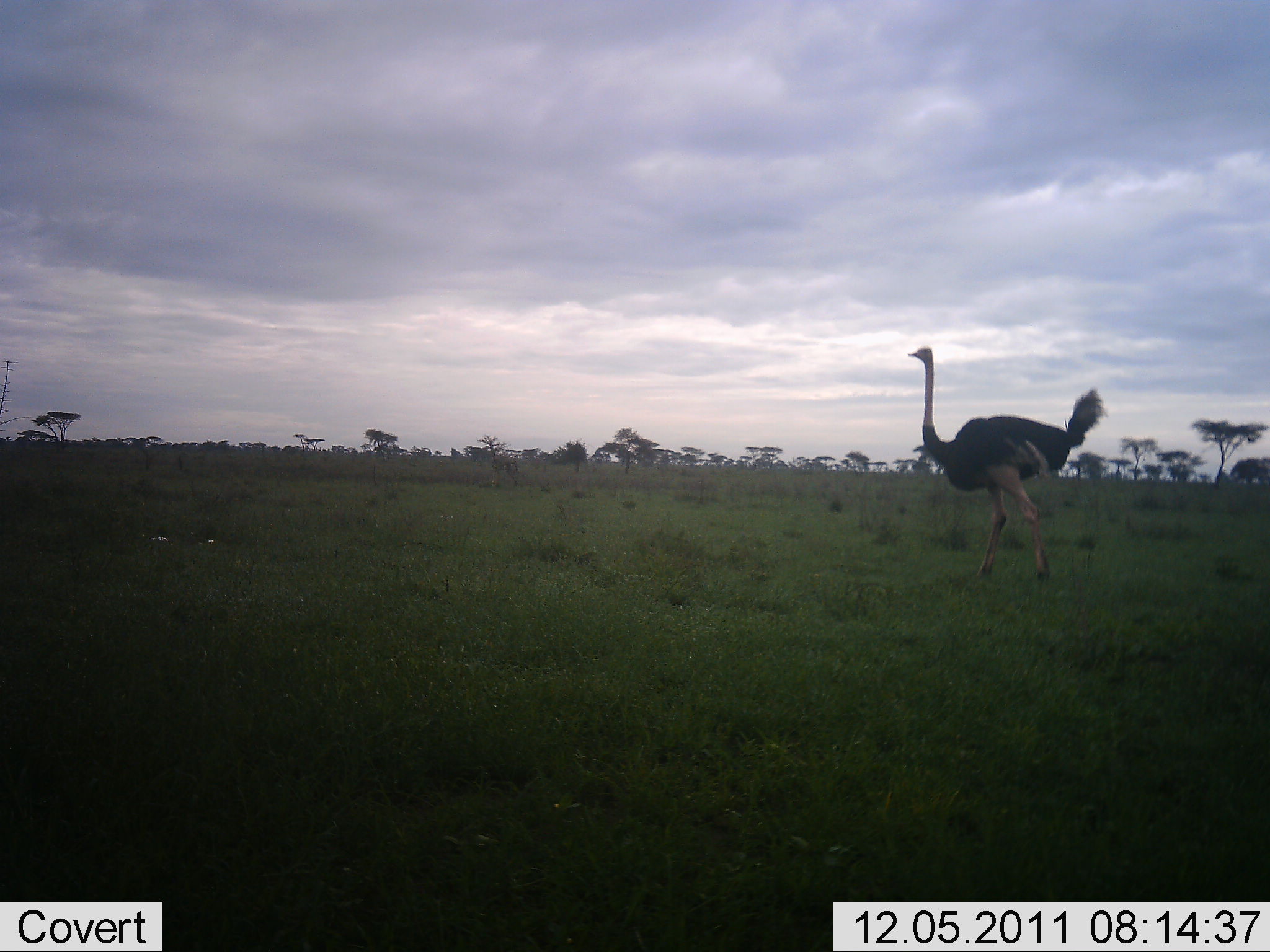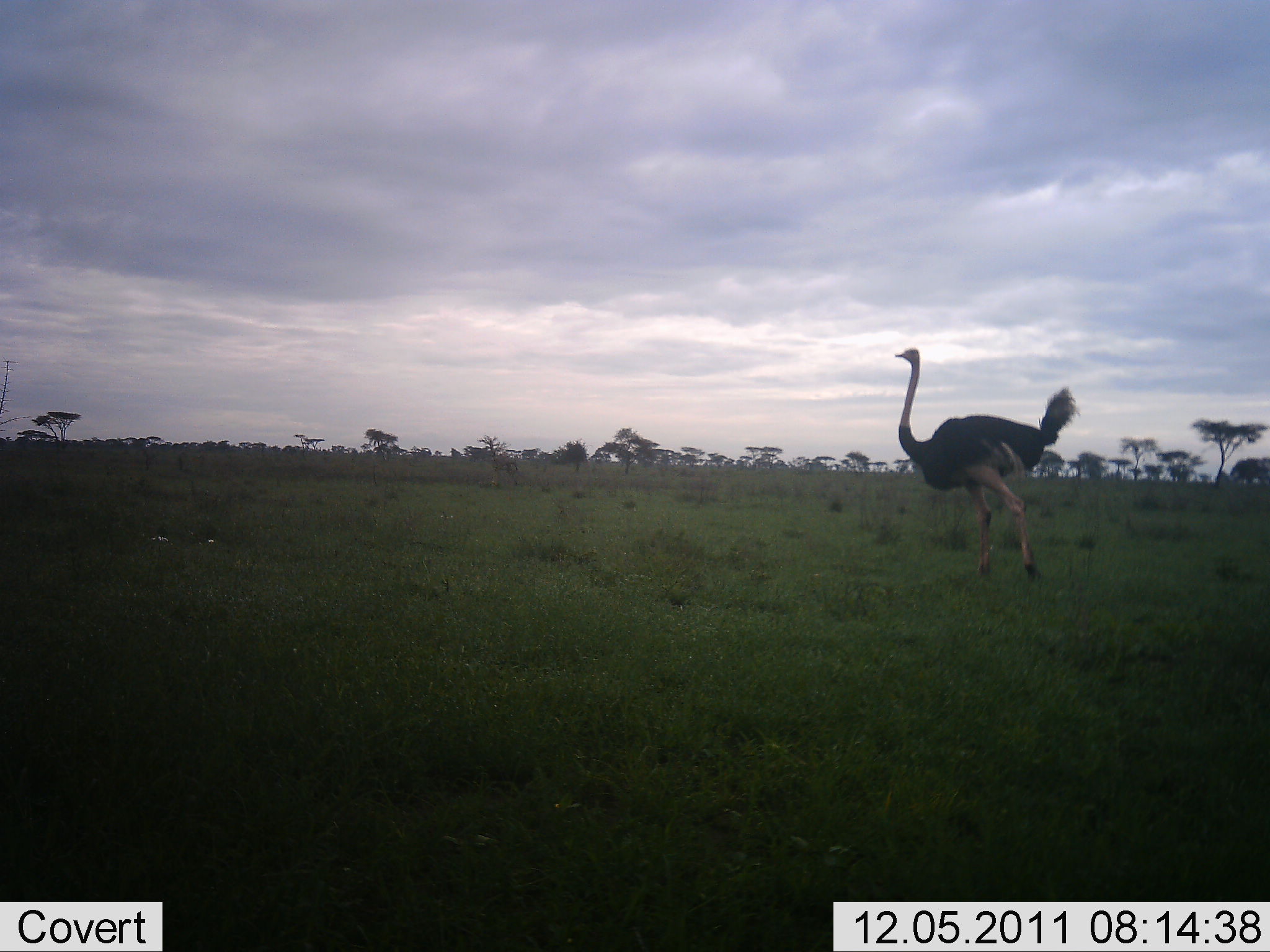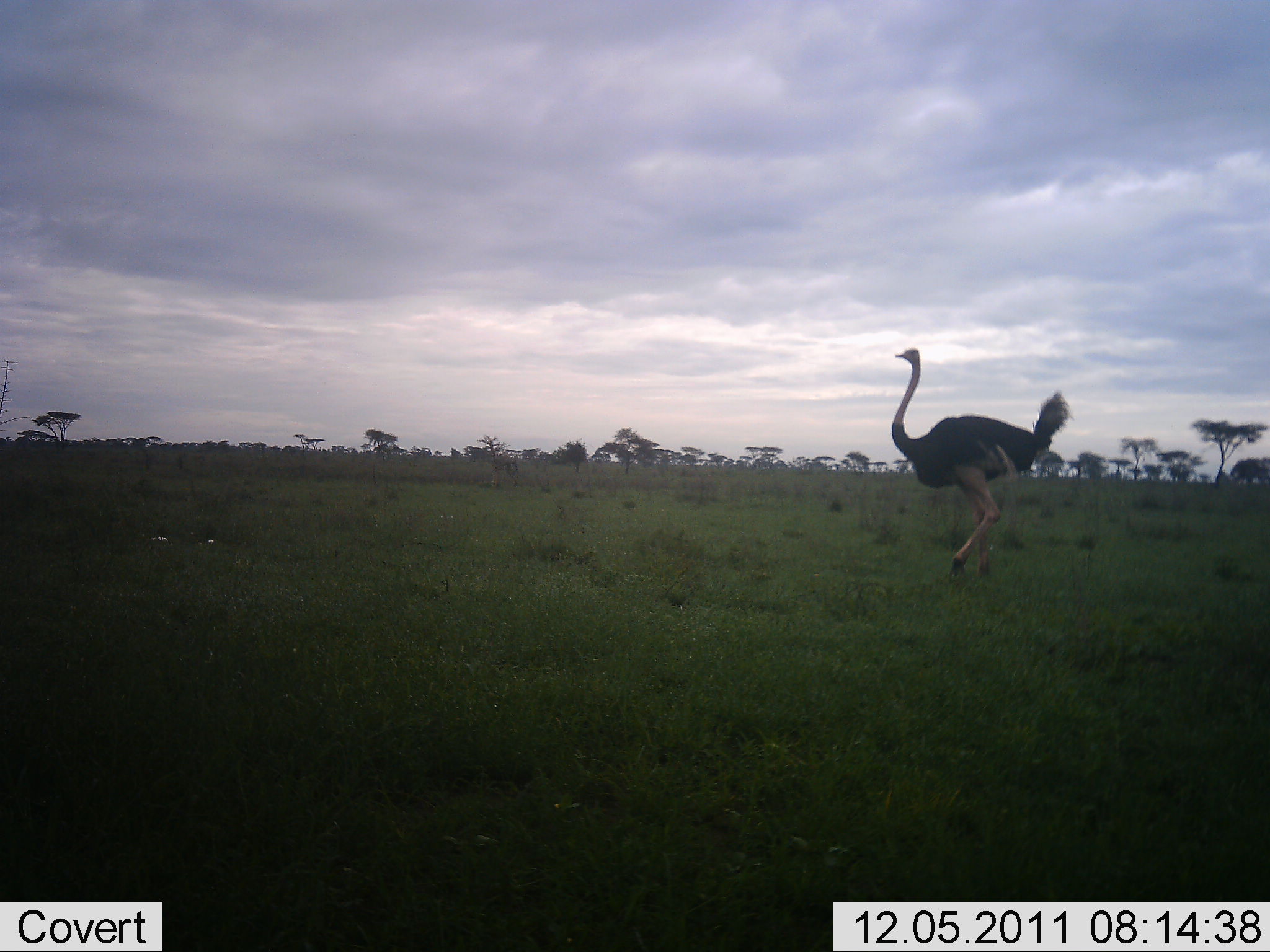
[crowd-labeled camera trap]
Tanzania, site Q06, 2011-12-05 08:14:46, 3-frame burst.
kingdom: Animalia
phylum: Chordata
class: Aves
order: Struthioniformes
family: Struthionidae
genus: Struthio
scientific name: Struthio camelus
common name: ostrich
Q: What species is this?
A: Ostrich (Struthio camelus).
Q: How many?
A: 1.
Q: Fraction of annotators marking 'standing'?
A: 23%.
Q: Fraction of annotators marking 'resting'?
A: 0%.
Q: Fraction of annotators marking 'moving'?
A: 77%.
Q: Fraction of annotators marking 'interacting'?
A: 0%.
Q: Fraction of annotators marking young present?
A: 0%.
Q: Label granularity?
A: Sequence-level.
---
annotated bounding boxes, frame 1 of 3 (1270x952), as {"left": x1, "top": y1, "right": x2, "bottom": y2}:
animal: {"left": 906, "top": 346, "right": 1107, "bottom": 583}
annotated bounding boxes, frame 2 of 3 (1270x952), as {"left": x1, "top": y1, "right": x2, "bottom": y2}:
animal: {"left": 895, "top": 348, "right": 1081, "bottom": 582}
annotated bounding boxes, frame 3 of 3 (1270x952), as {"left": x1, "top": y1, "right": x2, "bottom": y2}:
animal: {"left": 891, "top": 346, "right": 1075, "bottom": 579}